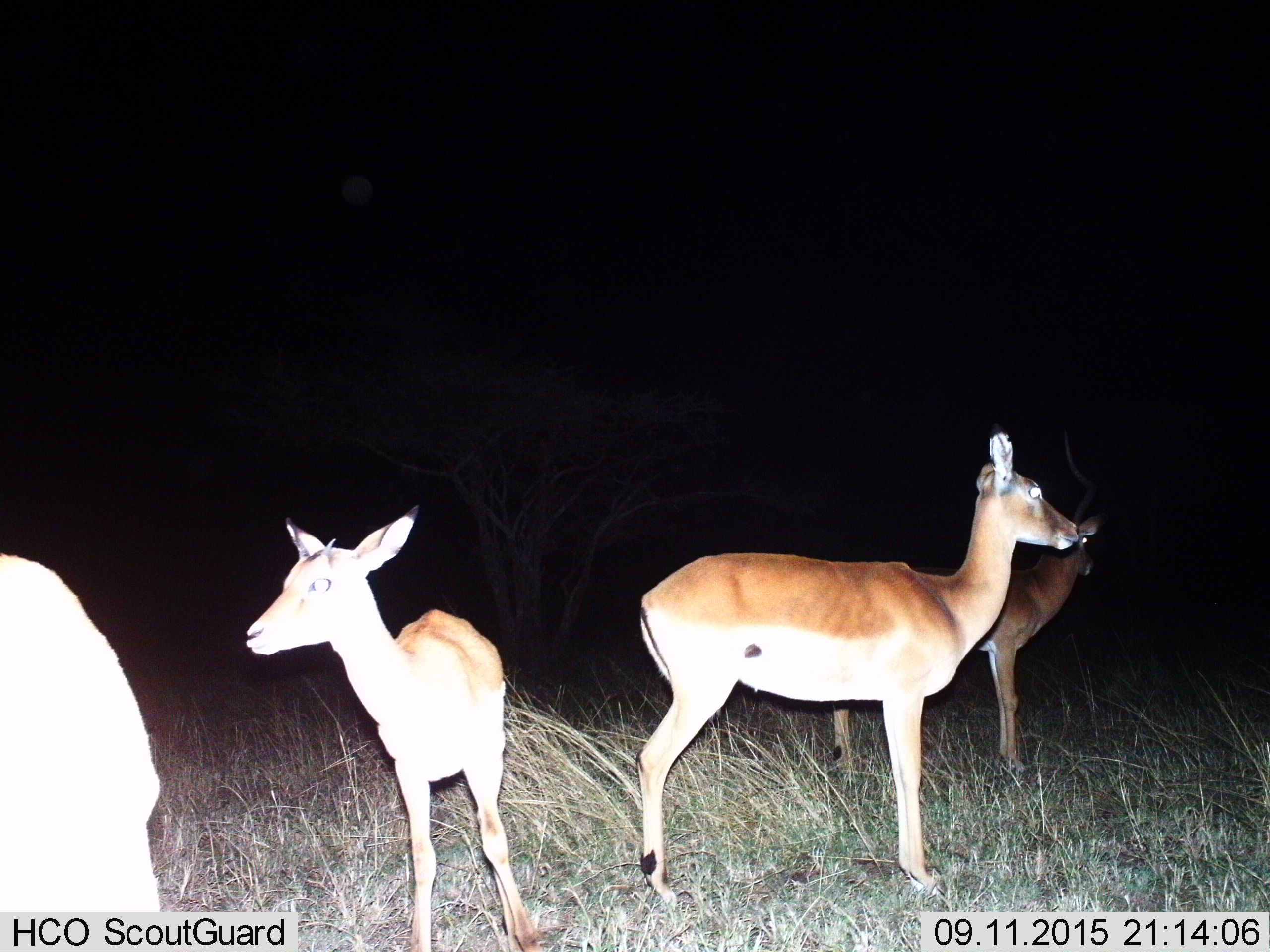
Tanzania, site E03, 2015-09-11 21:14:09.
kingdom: Animalia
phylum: Chordata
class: Mammalia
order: Artiodactyla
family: Bovidae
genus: Aepyceros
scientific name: Aepyceros melampus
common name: impala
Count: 4.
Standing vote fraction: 100%.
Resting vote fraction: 0%.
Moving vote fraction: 15%.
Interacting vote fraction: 0%.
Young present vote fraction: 77%.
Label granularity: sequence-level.